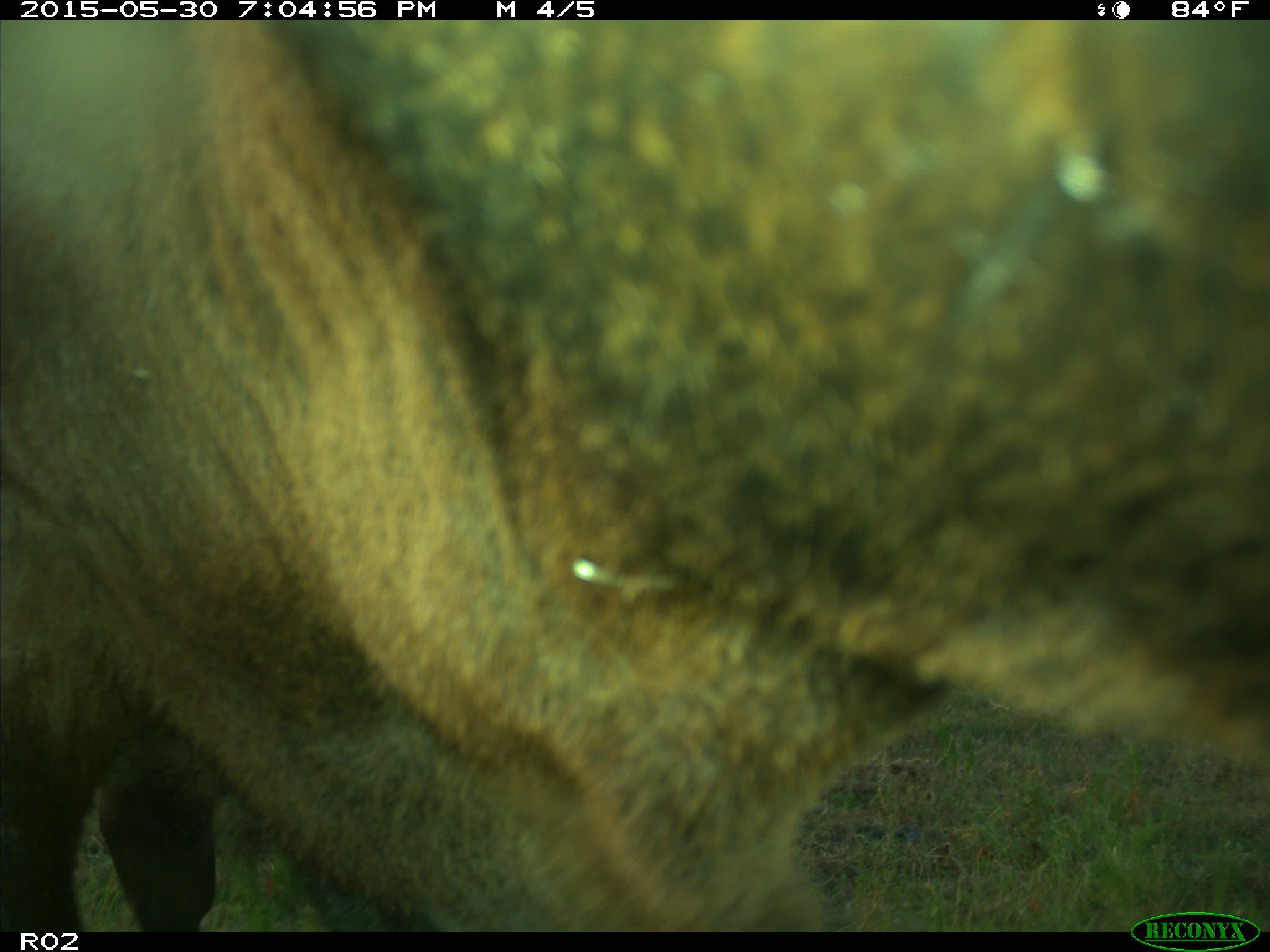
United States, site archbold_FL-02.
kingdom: Animalia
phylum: Chordata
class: Mammalia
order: Artiodactyla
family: Bovidae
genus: Bos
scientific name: Bos taurus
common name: domestic cow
Bos taurus (domestic cow).